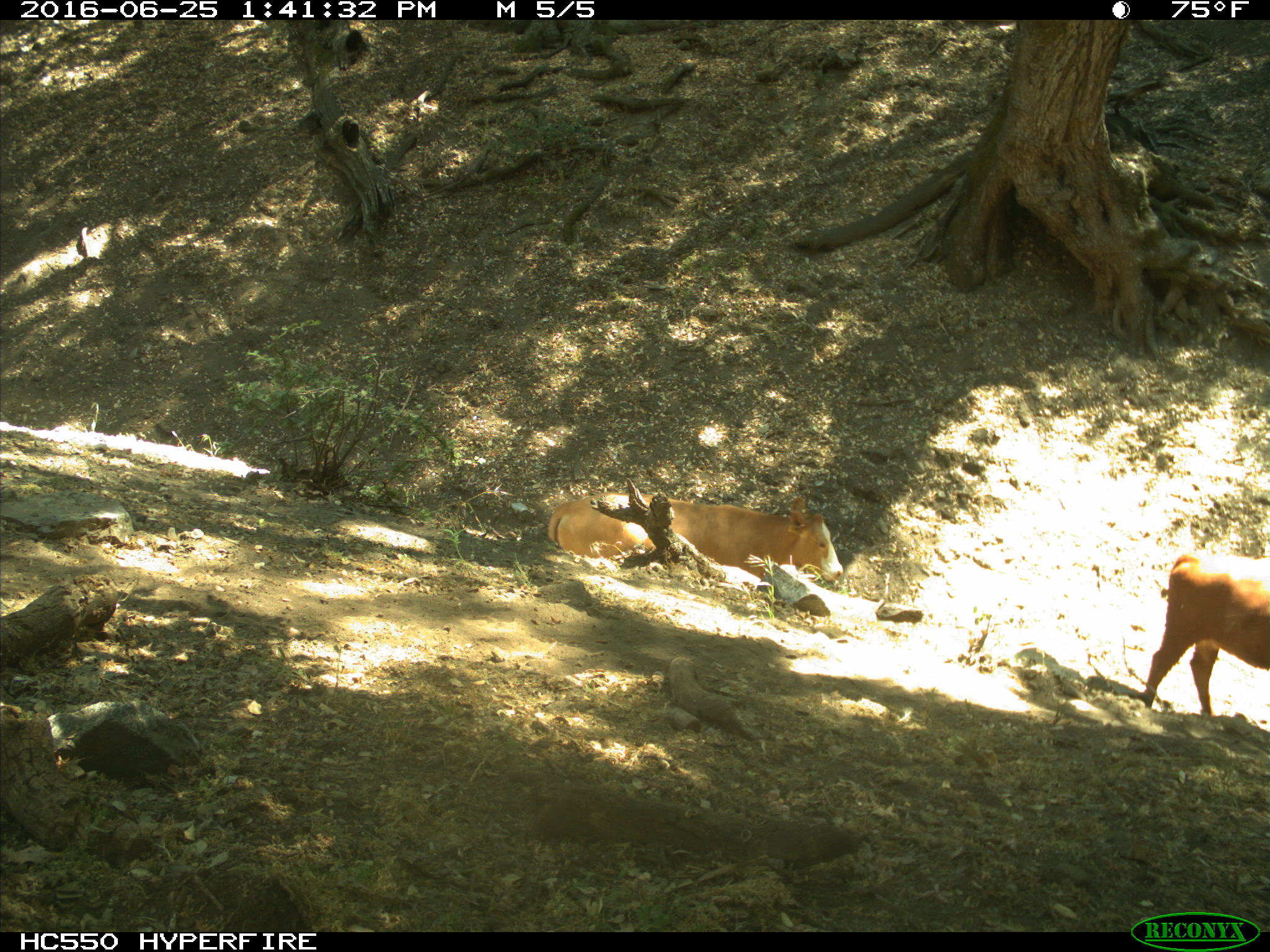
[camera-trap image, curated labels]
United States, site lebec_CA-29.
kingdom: Animalia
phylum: Chordata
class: Mammalia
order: Artiodactyla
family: Bovidae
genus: Bos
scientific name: Bos taurus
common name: domestic cow